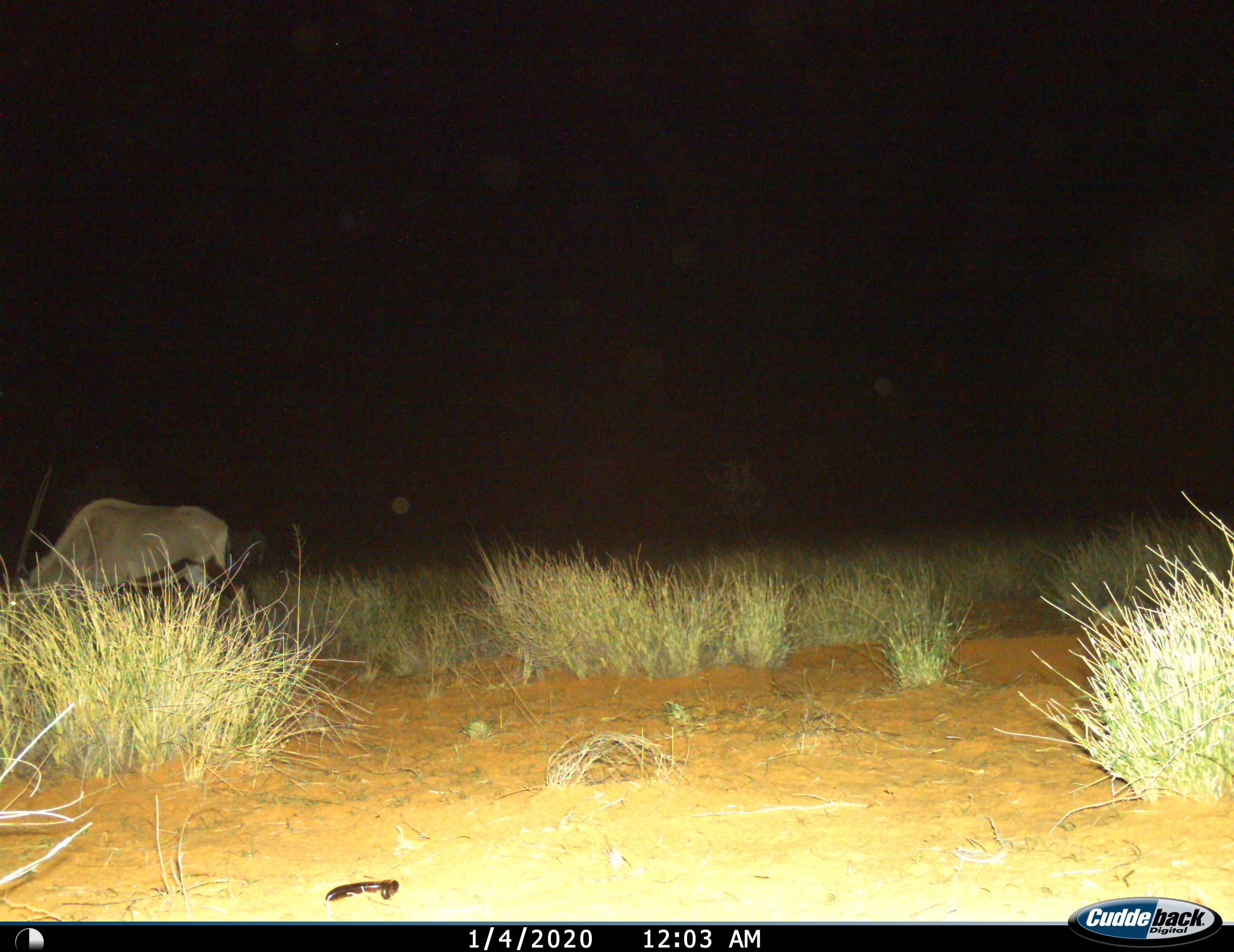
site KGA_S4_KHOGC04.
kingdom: Animalia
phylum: Chordata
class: Mammalia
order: Artiodactyla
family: Bovidae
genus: Oryx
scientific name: Oryx gazella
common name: gemsbok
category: oryx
Oryx (gemsbok) (Oryx gazella), count 1. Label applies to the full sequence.